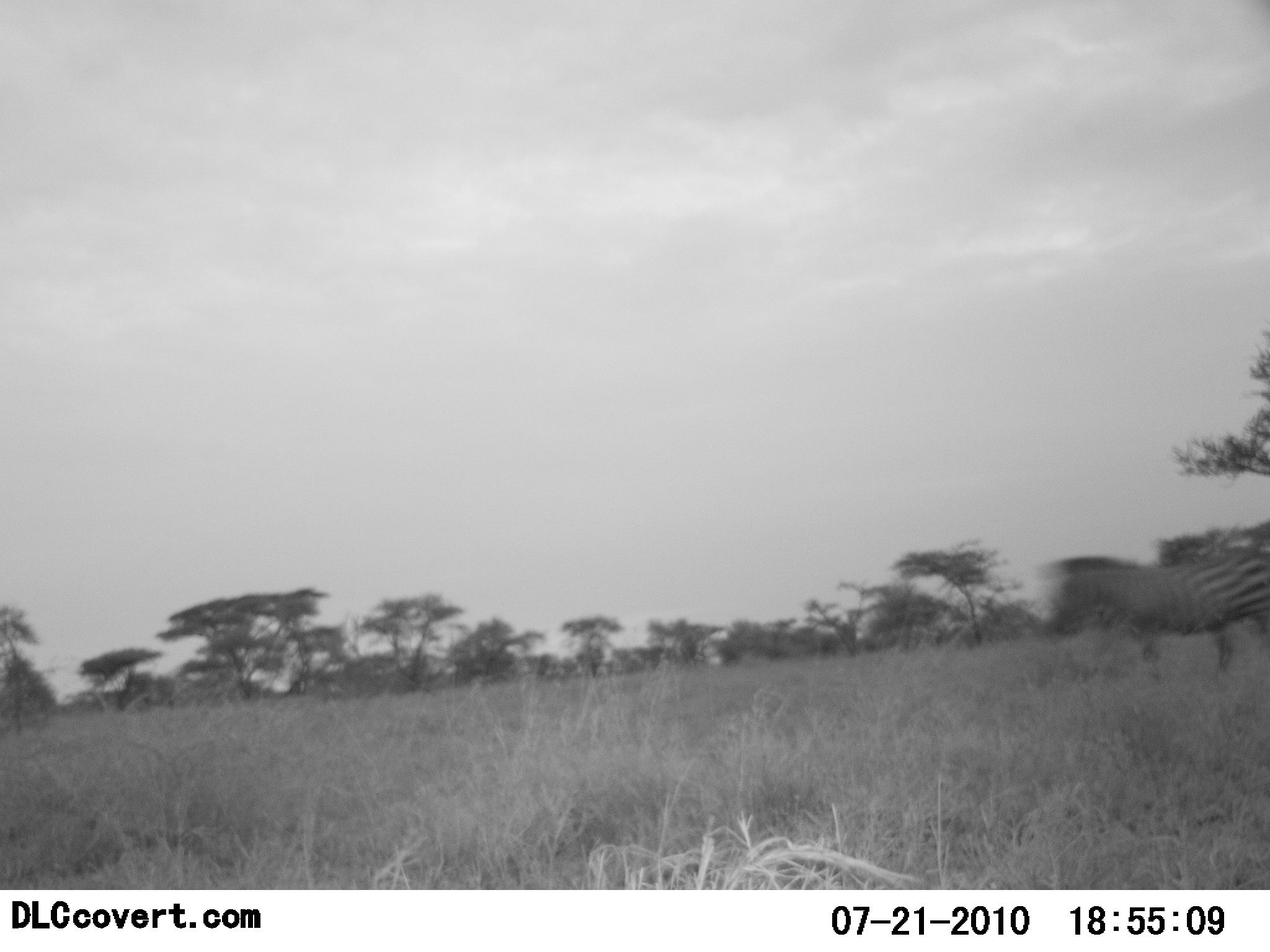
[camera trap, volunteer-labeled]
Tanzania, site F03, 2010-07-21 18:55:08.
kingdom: Animalia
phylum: Chordata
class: Mammalia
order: Perissodactyla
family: Equidae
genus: Equus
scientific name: Equus quagga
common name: plains zebra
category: zebra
Zebra (plains zebra) (Equus quagga), count 1. Behavior (volunteer vote fractions): standing 27%, resting 0%, moving 73%, interacting 0%. Young present (vote fraction): 0%. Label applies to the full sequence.